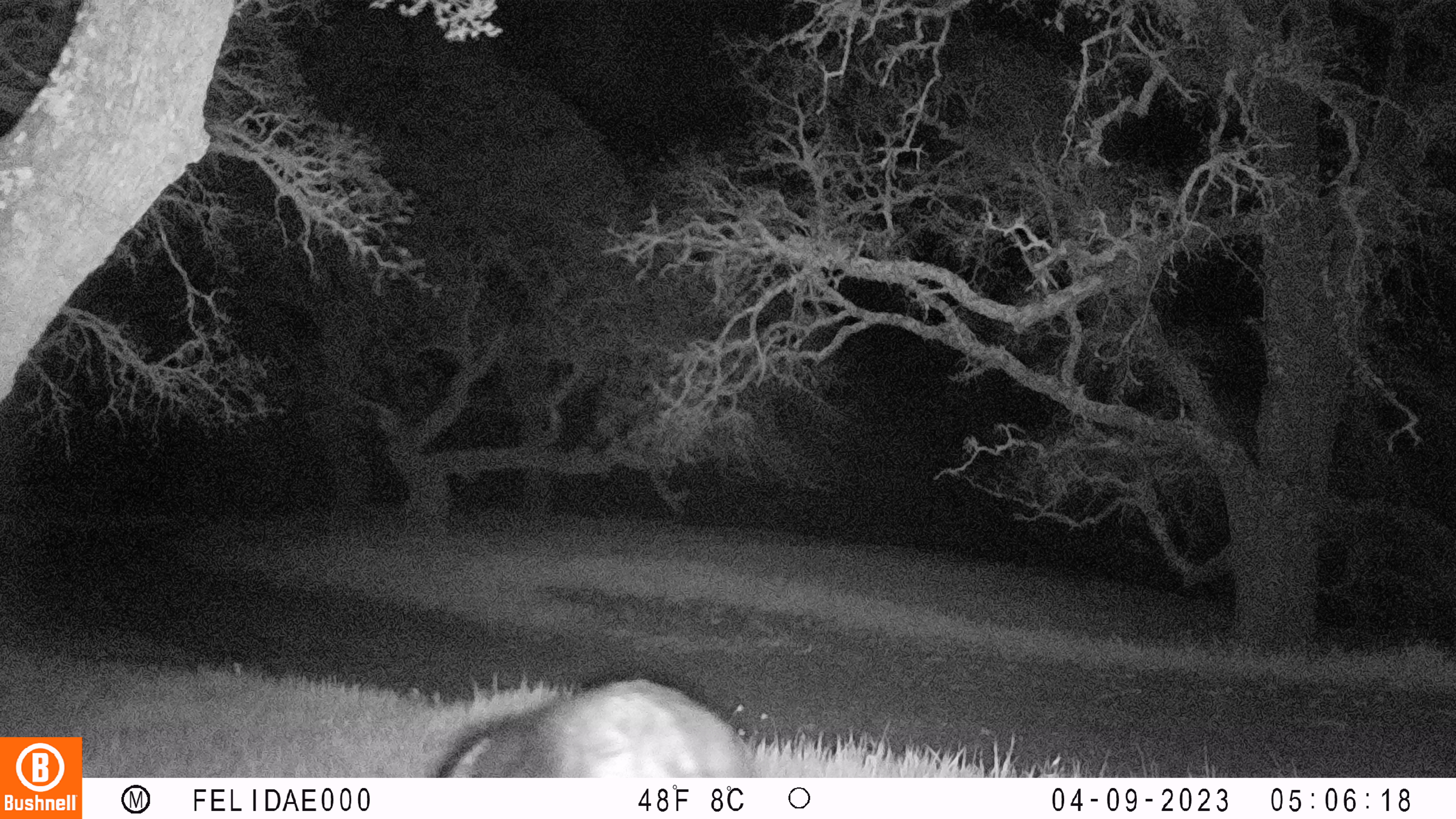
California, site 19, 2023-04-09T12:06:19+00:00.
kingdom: Animalia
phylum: Chordata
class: Mammalia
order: Artiodactyla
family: Suidae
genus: Sus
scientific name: Sus scrofa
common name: wild boar